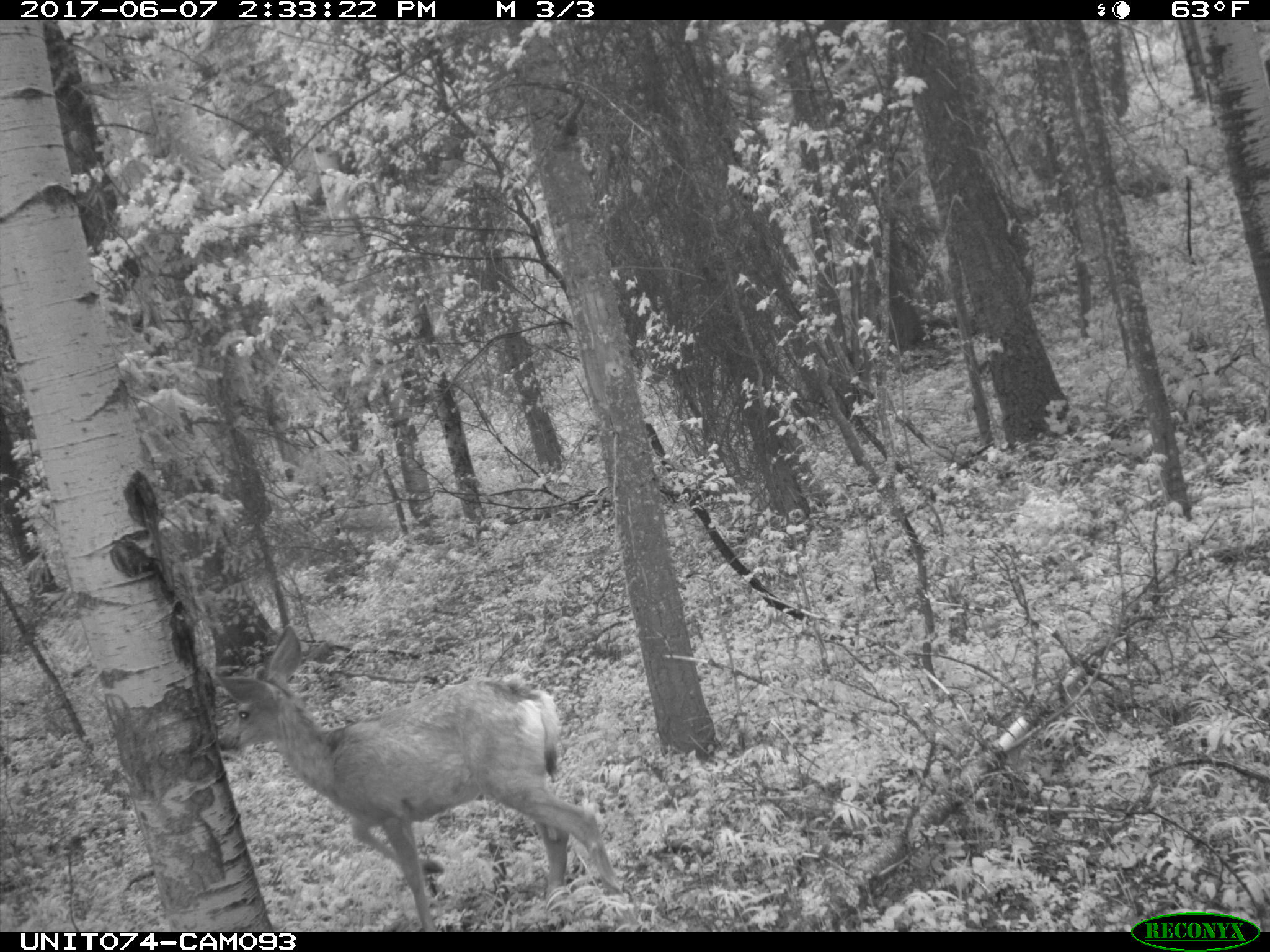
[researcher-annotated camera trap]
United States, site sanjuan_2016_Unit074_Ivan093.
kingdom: Animalia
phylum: Chordata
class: Mammalia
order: Artiodactyla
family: Cervidae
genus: Odocoileus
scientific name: Odocoileus hemionus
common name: mule deer